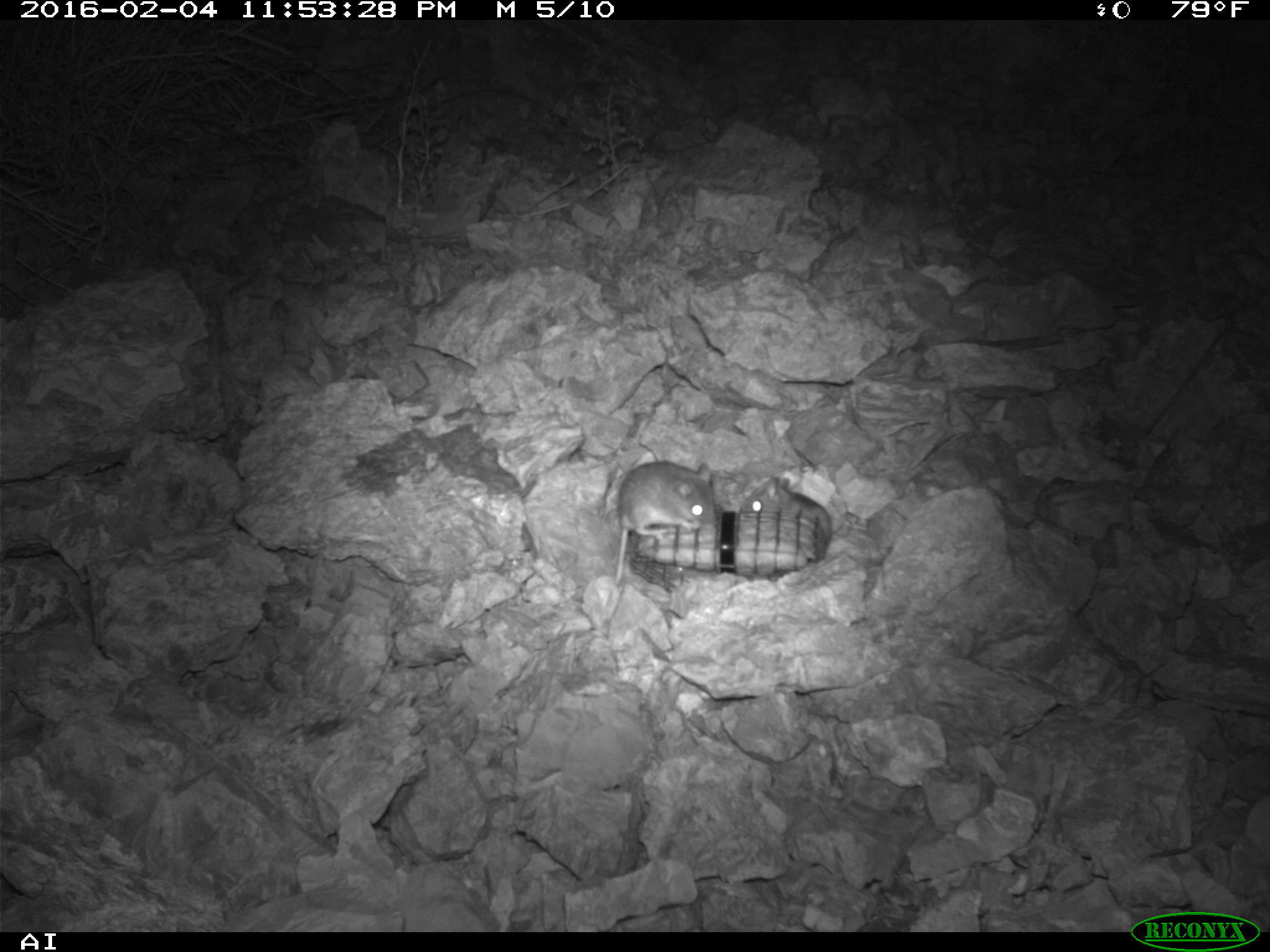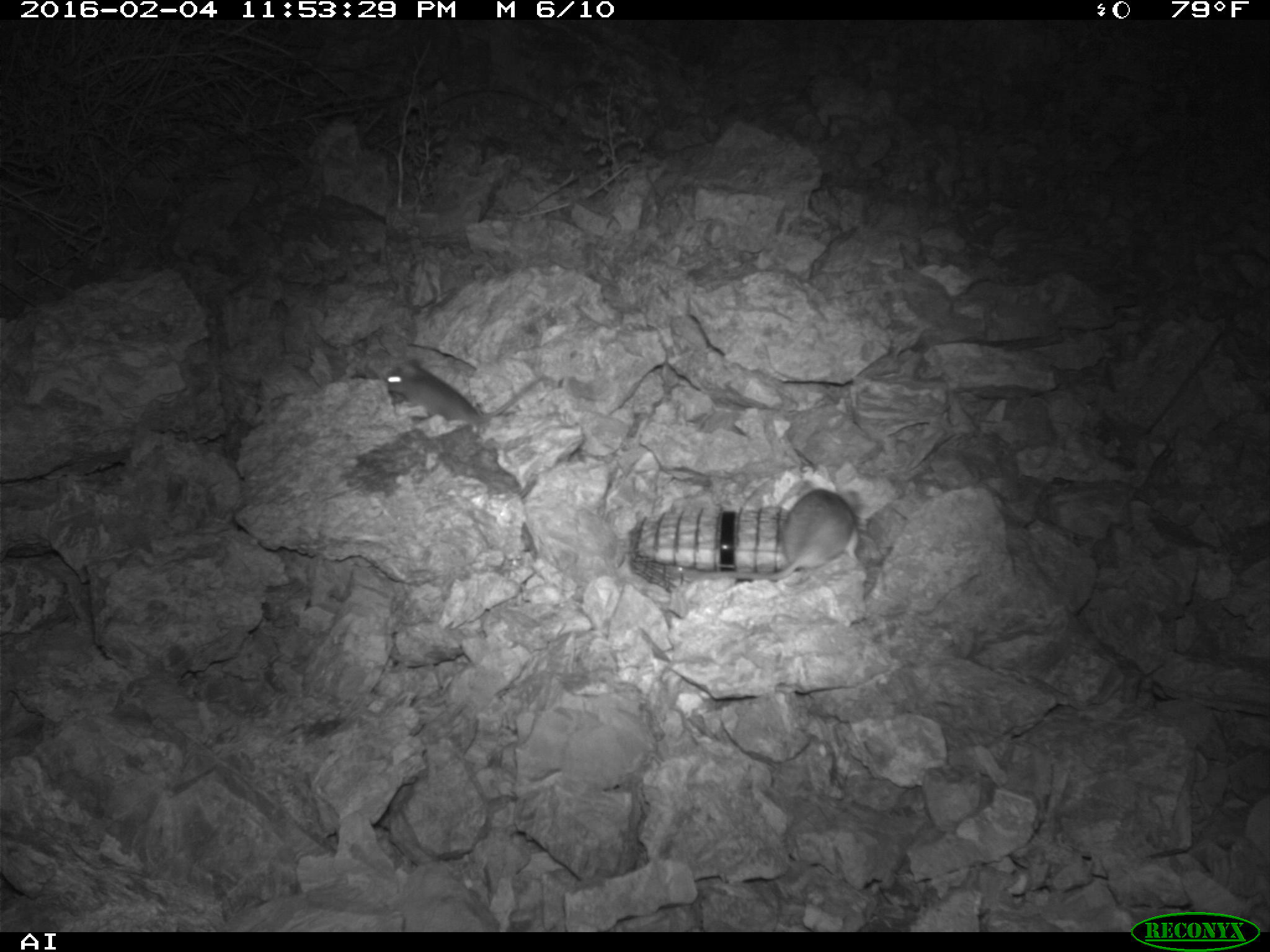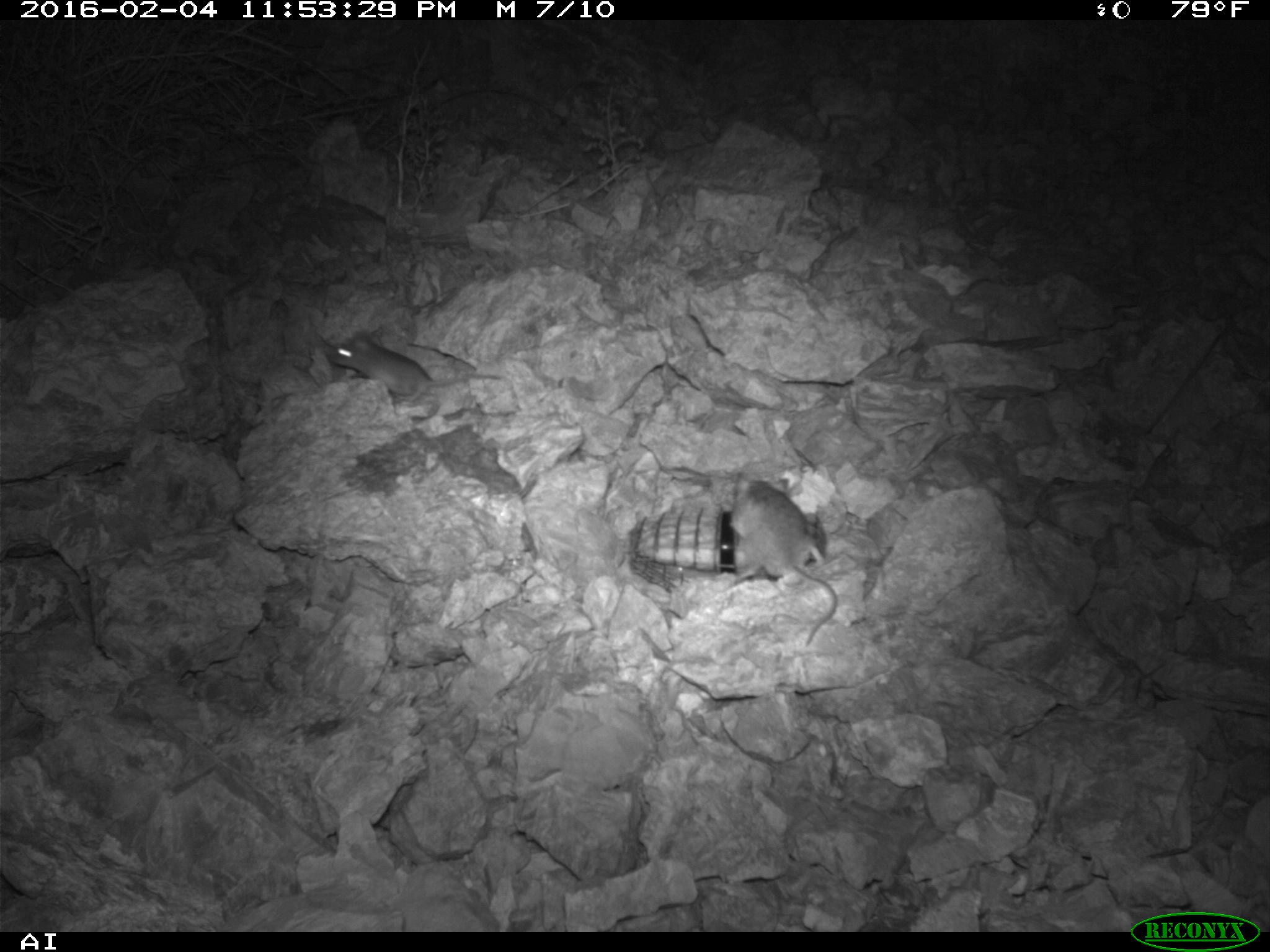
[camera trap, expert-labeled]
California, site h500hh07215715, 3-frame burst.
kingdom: Animalia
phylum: Chordata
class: Mammalia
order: Rodentia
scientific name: Rodentia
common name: rodent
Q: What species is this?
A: Rodent (Rodentia).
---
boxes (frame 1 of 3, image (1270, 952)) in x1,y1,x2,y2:
rodent: 611,457,716,589; 742,477,831,553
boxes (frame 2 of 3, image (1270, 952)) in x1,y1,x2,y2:
rodent: 696,489,855,581; 382,359,550,426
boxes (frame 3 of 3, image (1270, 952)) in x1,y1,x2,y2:
rodent: 729,473,837,645; 326,331,500,403